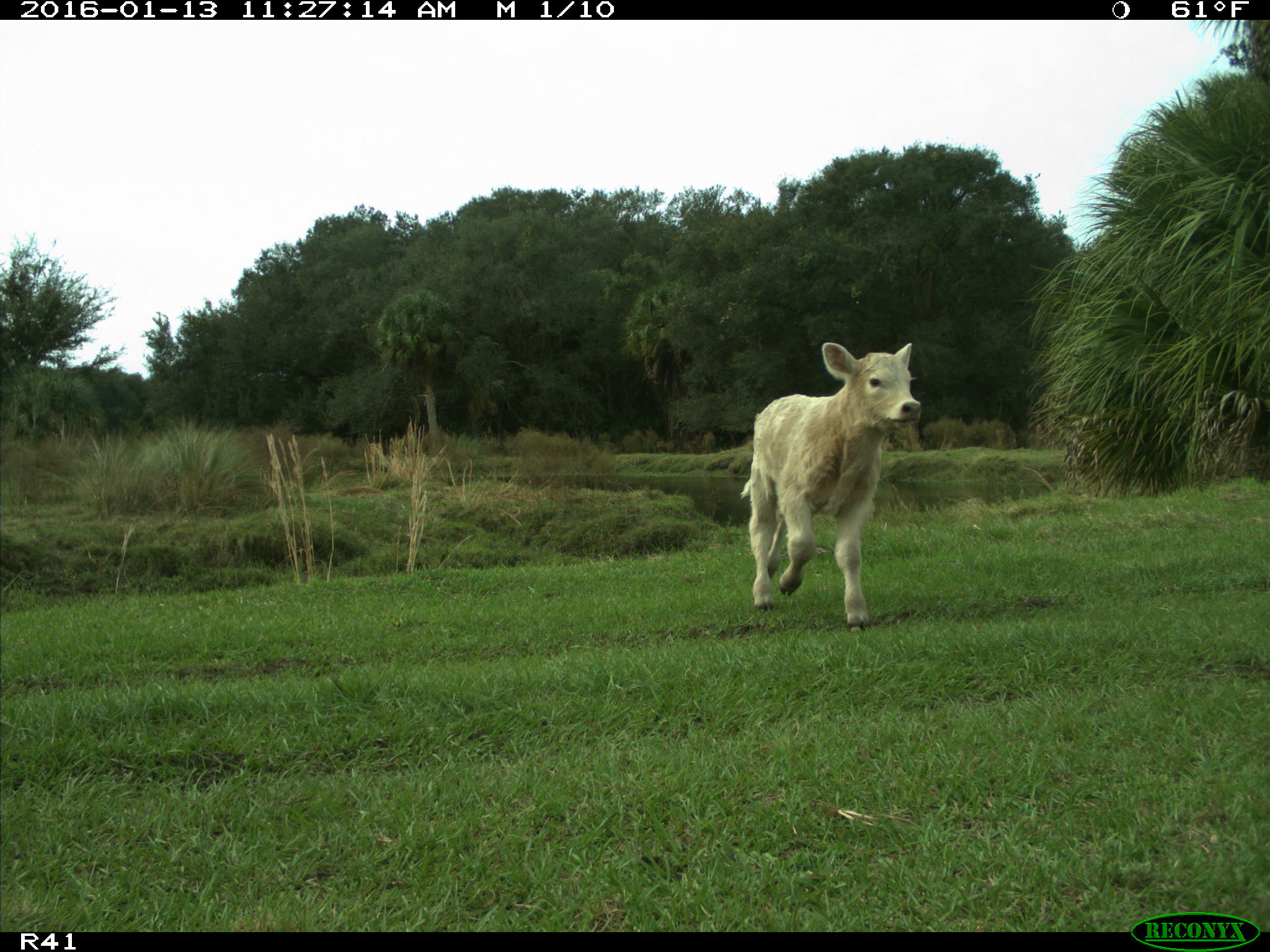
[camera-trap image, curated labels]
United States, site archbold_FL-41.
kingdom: Animalia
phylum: Chordata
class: Mammalia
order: Artiodactyla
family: Bovidae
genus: Bos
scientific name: Bos taurus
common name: domestic cow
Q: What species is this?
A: Bos taurus (domestic cow).